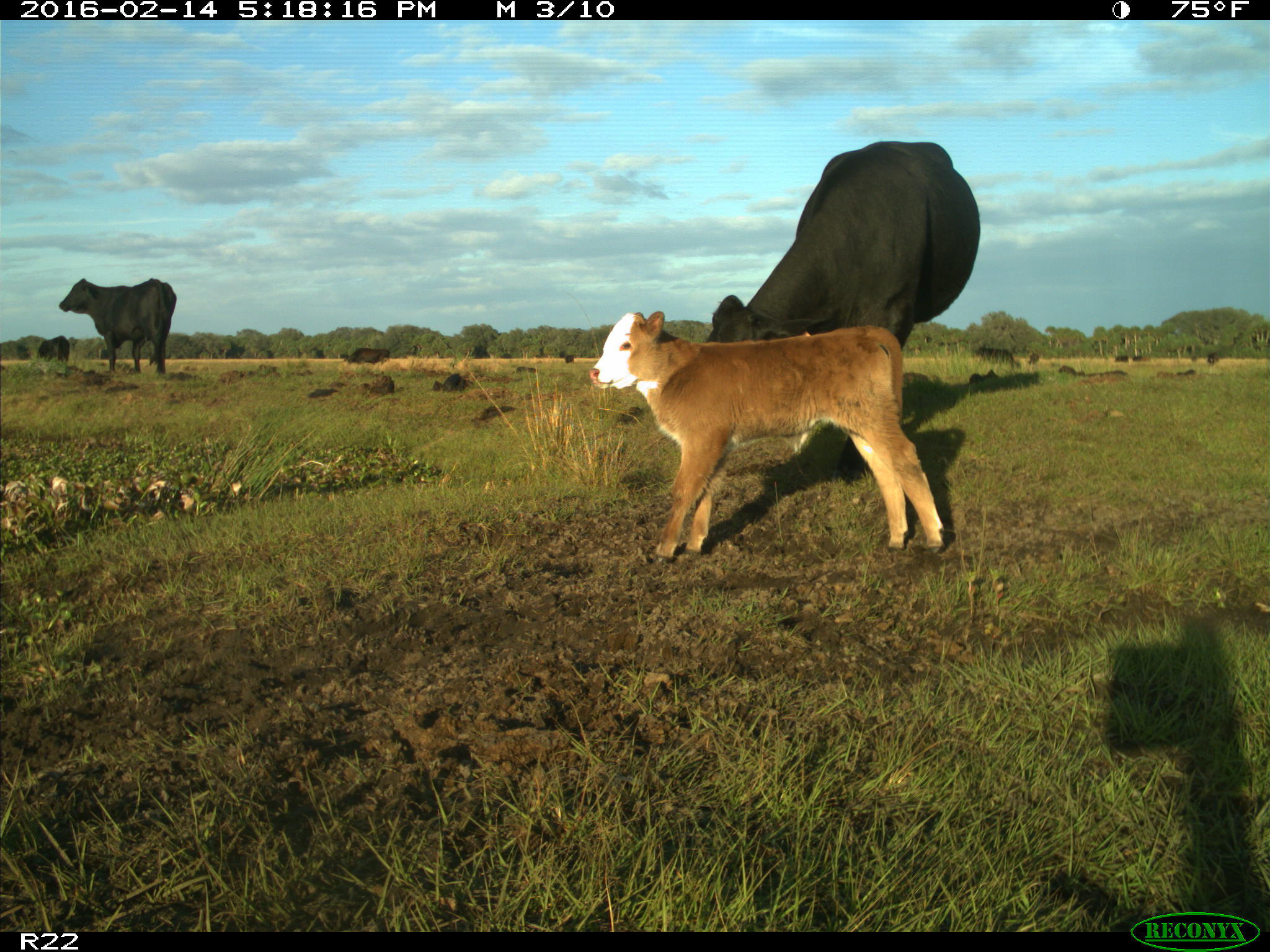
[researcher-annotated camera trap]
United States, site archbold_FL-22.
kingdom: Animalia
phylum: Chordata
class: Mammalia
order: Artiodactyla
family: Bovidae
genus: Bos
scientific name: Bos taurus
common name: domestic cow